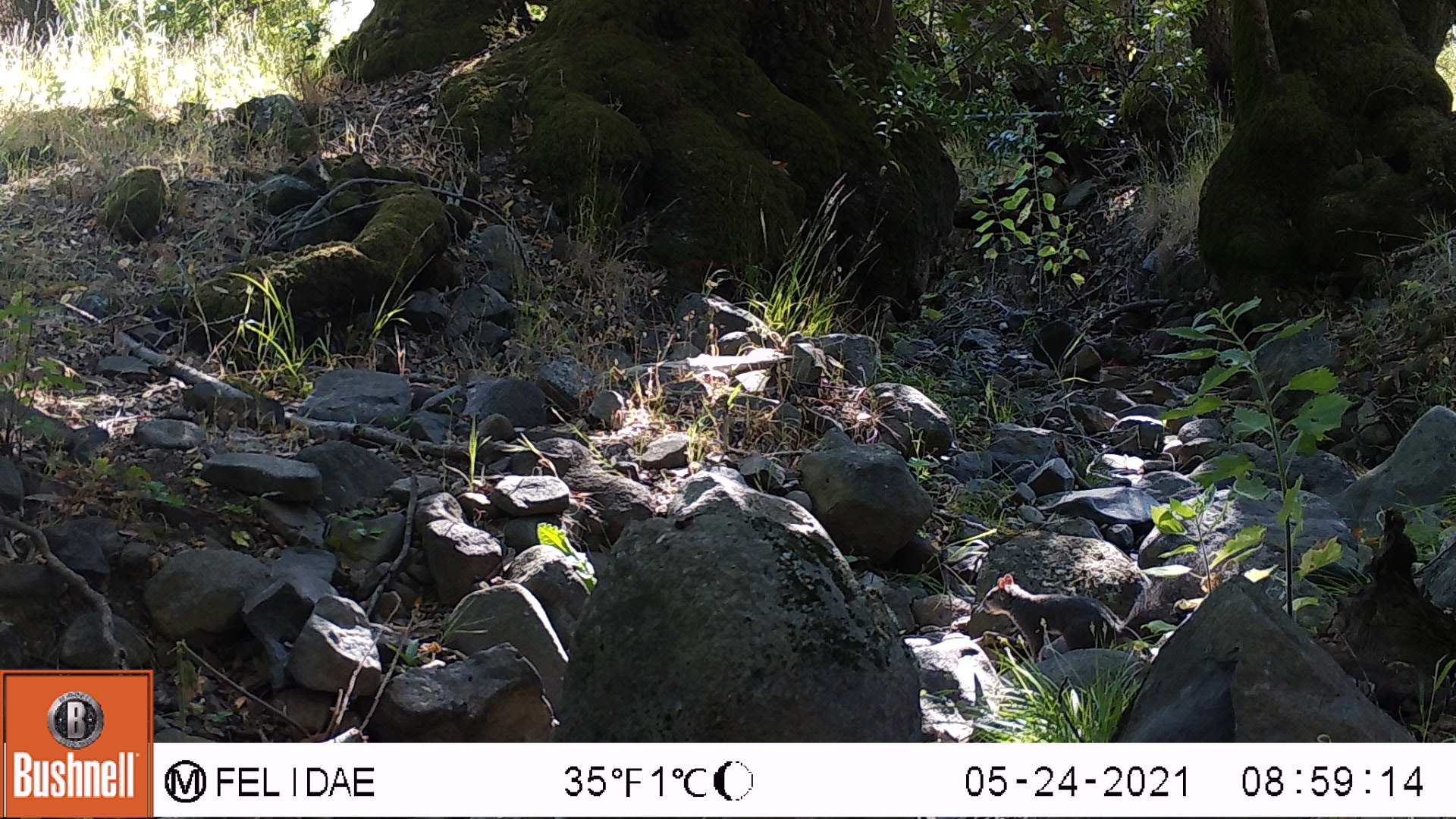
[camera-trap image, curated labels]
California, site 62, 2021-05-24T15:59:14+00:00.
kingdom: Animalia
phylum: Chordata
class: Mammalia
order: Rodentia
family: Sciuridae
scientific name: Sciuridae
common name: squirrel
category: unknown squirrel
Unknown squirrel (squirrel) (Sciuridae).